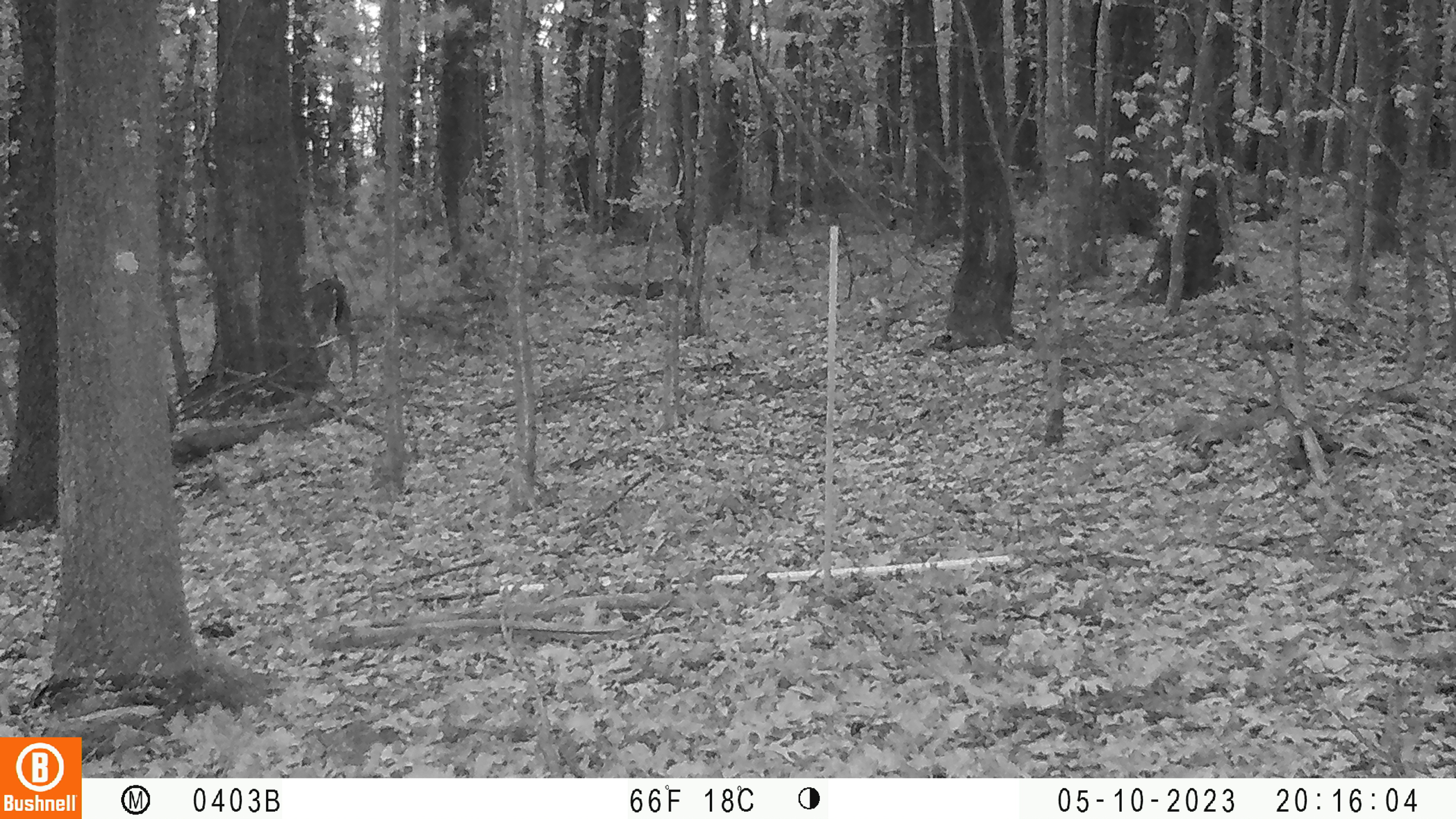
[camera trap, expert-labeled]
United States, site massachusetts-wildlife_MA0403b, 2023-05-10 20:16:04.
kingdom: Animalia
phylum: Chordata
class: Mammalia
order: Artiodactyla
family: Cervidae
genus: Odocoileus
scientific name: Odocoileus virginianus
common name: white-tailed deer